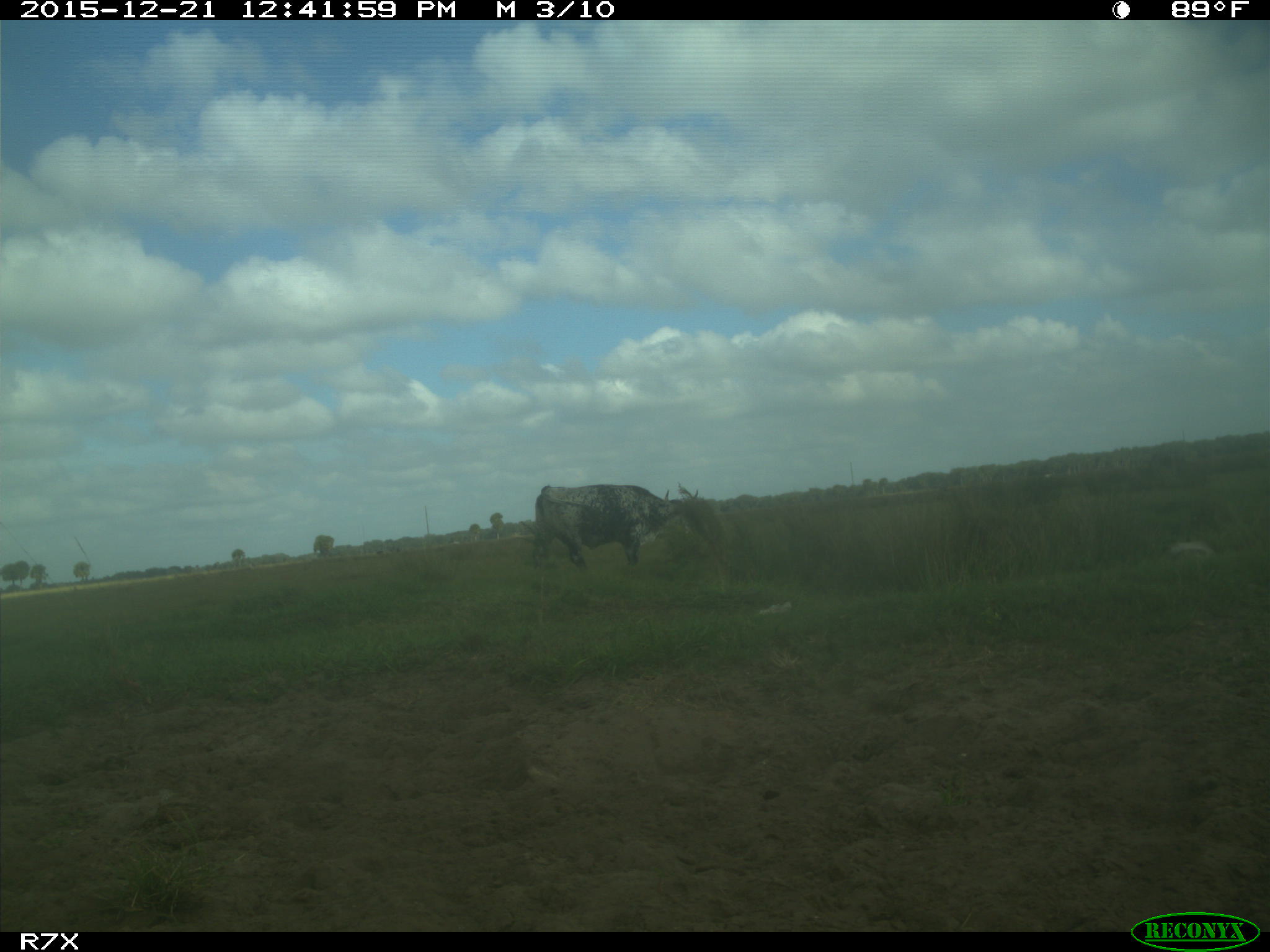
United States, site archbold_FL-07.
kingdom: Animalia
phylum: Chordata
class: Mammalia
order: Artiodactyla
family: Bovidae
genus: Bos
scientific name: Bos taurus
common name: domestic cow